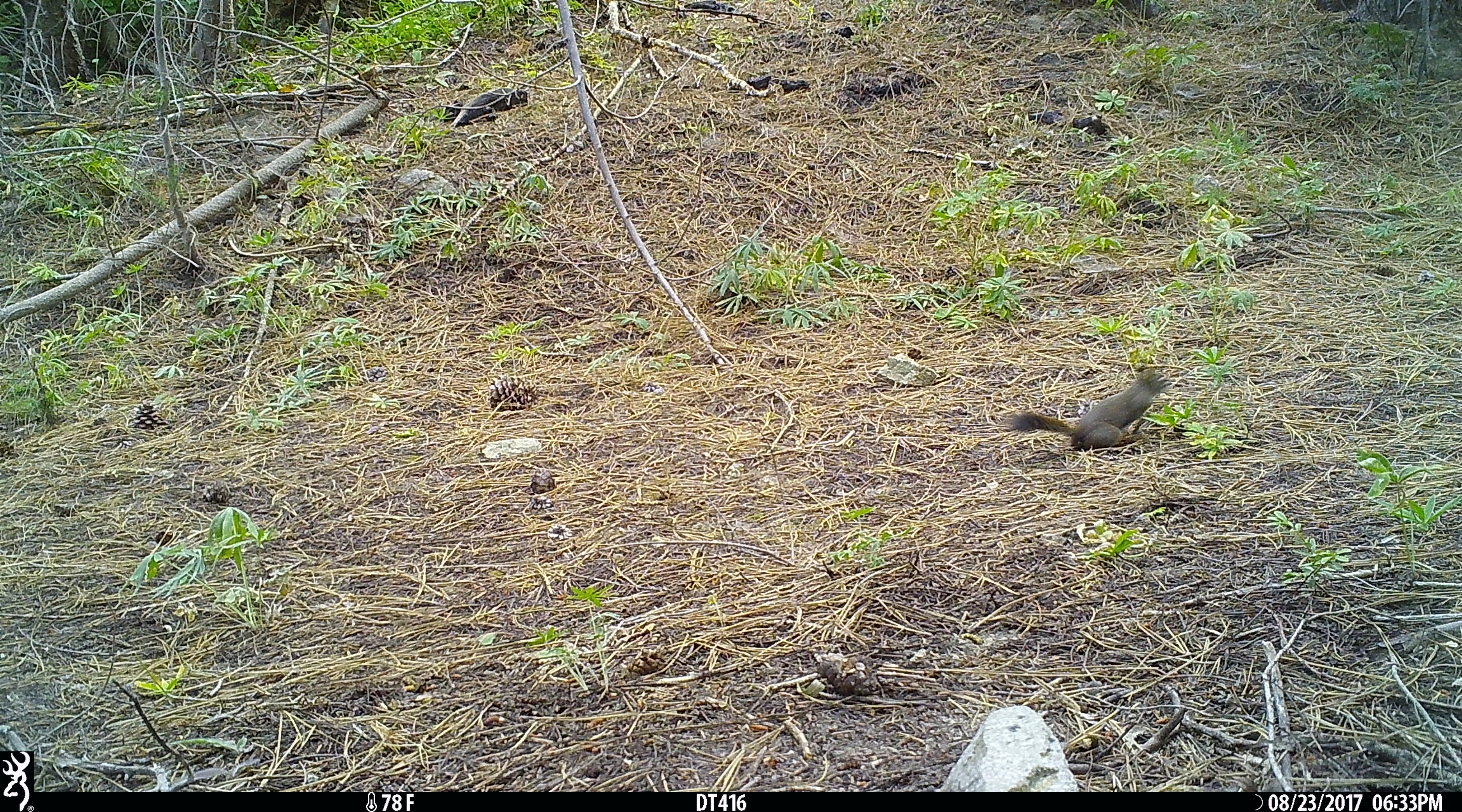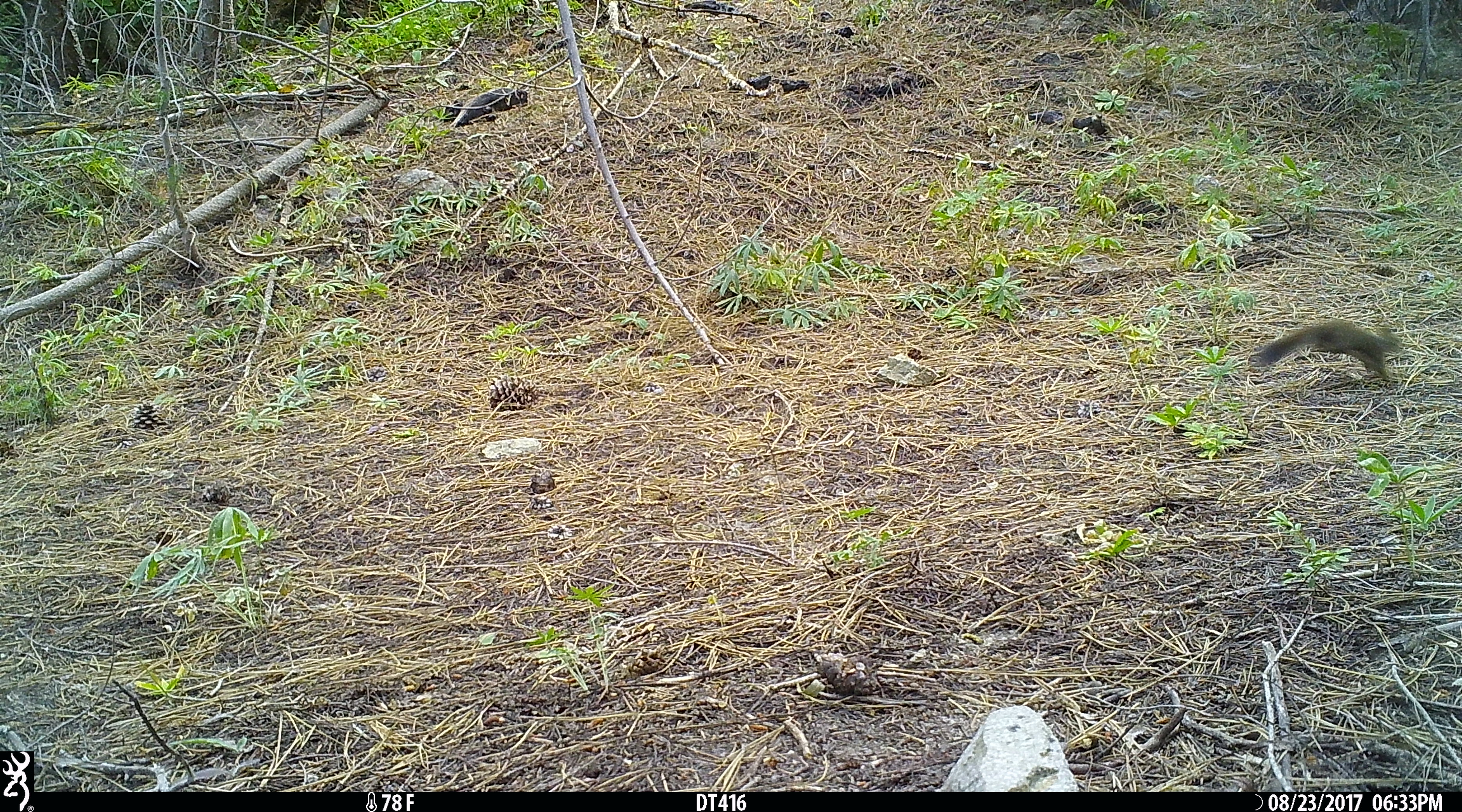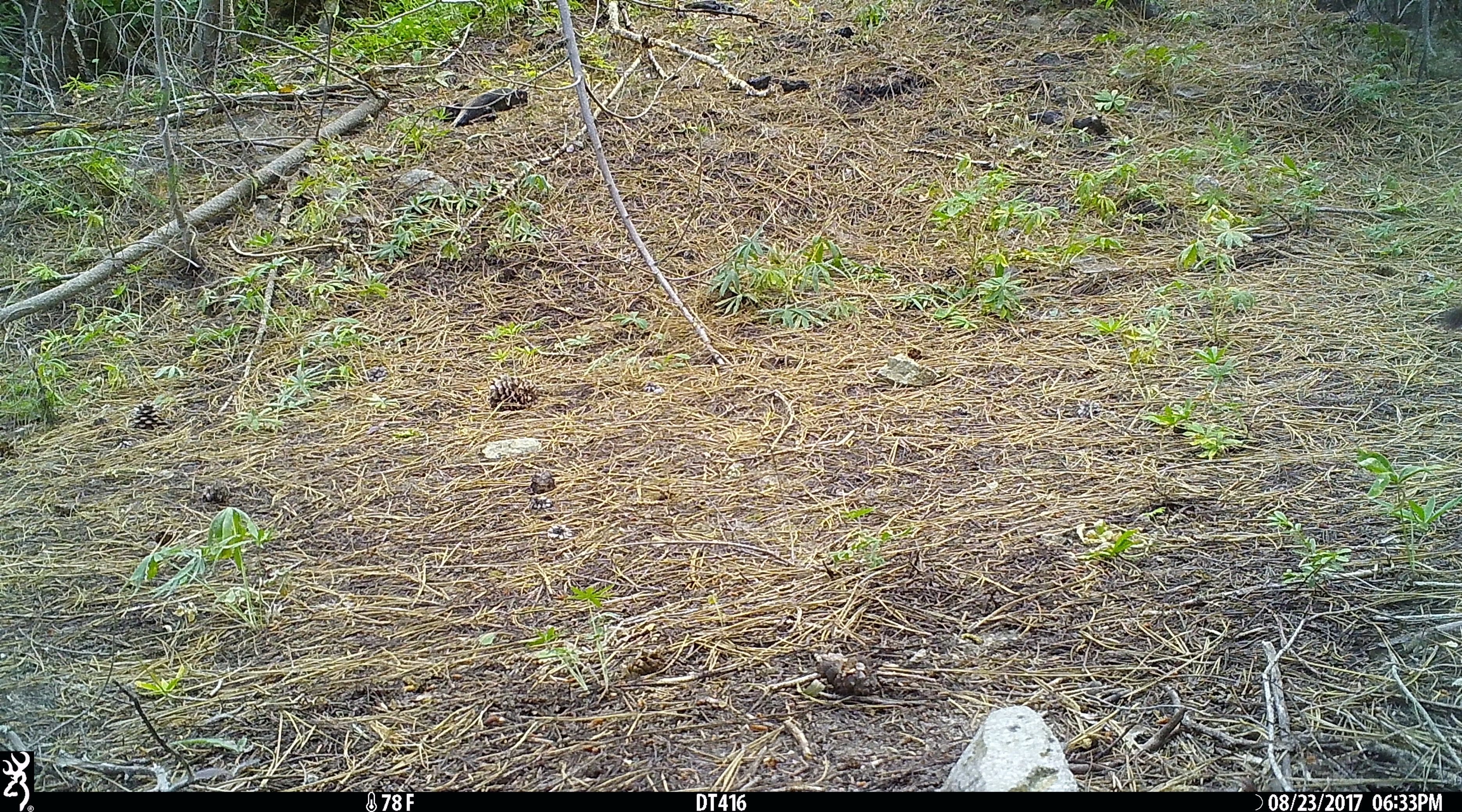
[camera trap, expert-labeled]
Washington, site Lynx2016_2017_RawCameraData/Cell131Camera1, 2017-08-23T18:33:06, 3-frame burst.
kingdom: Animalia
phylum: Chordata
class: Mammalia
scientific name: Mammalia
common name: small mammal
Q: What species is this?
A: Small mammal (Mammalia).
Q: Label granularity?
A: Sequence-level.